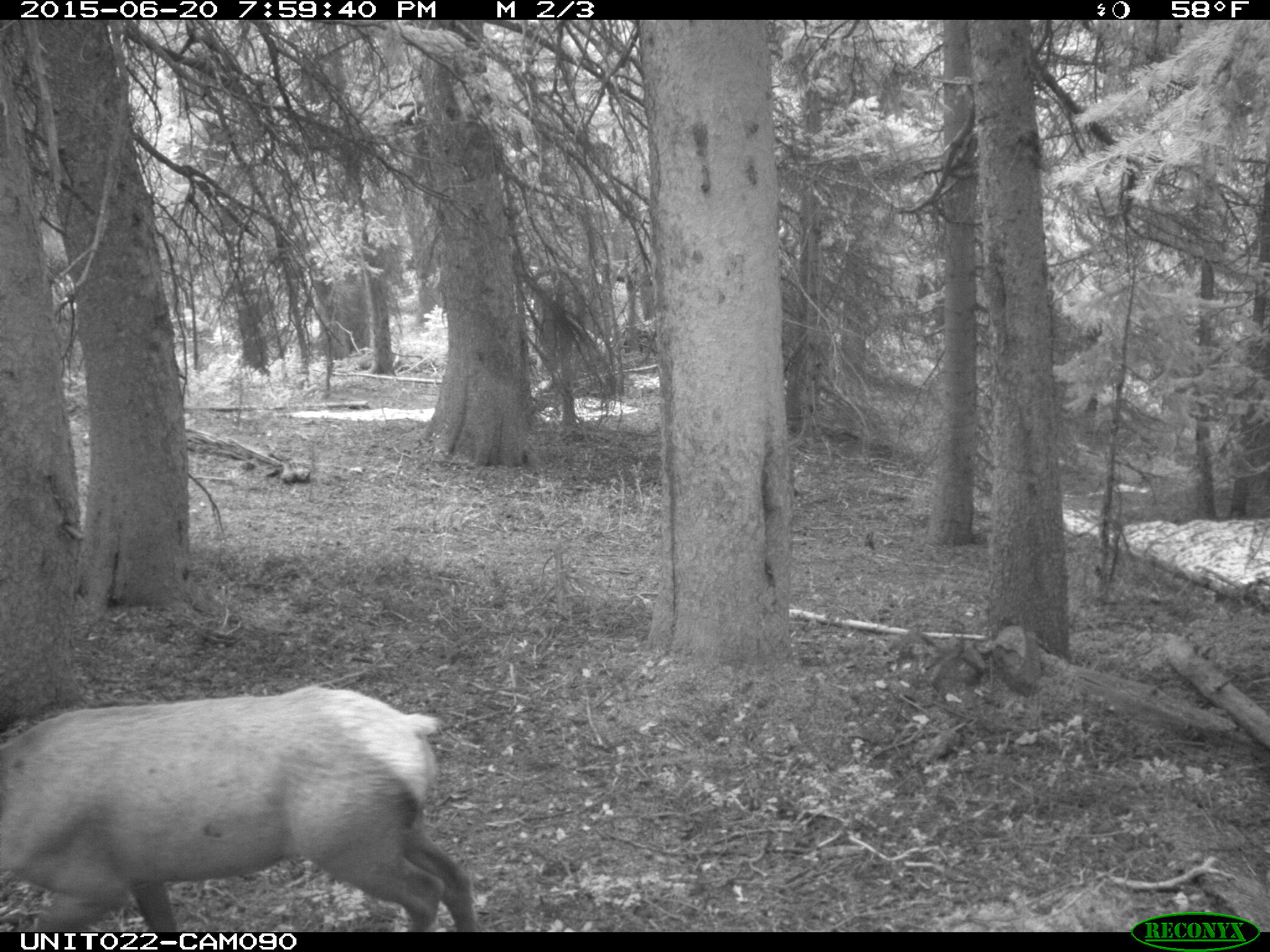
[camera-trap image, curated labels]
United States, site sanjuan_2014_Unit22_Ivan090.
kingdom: Animalia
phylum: Chordata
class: Mammalia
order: Artiodactyla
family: Cervidae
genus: Cervus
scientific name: Cervus elaphus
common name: red deer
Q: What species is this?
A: Cervus elaphus (red deer).